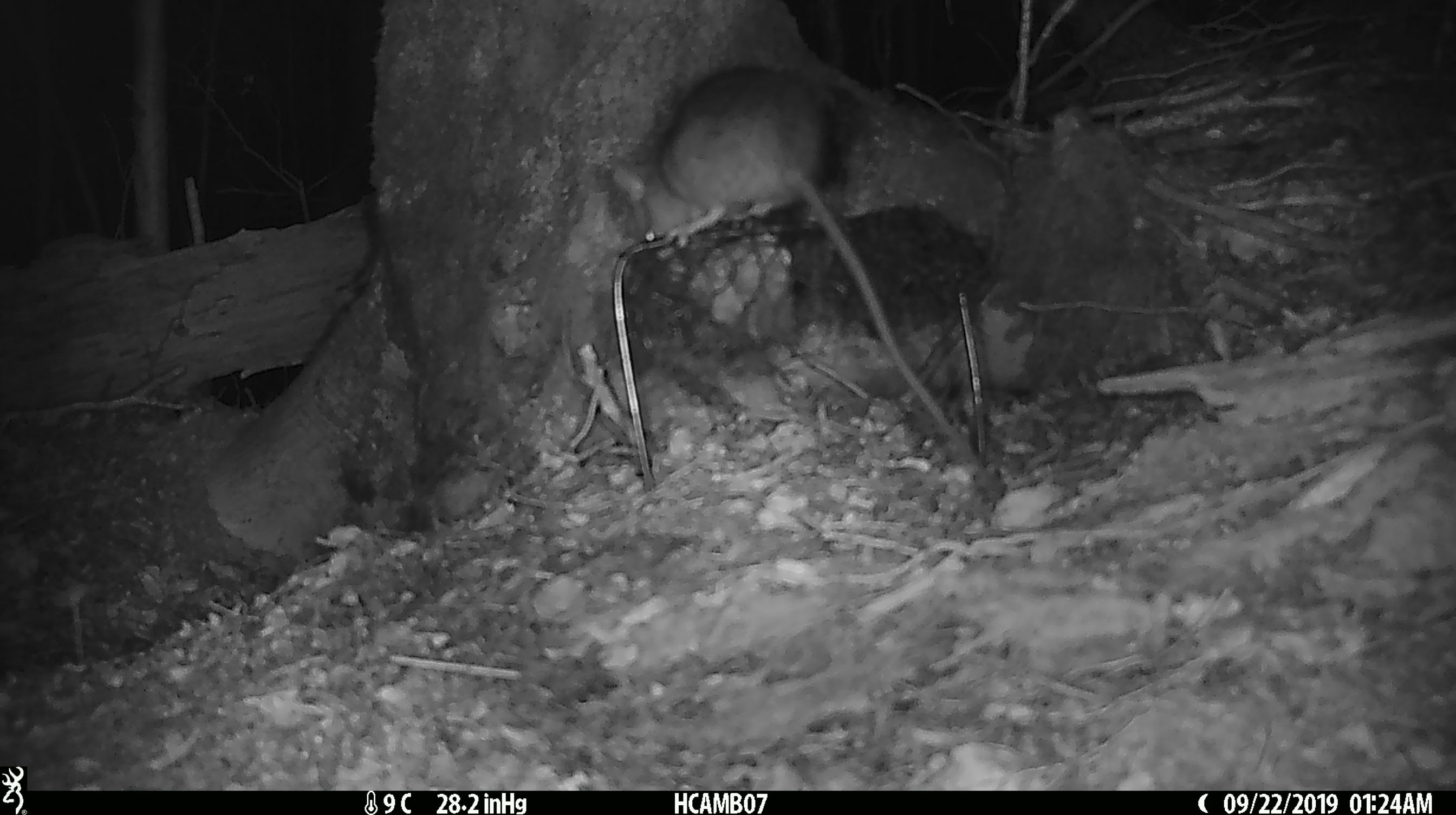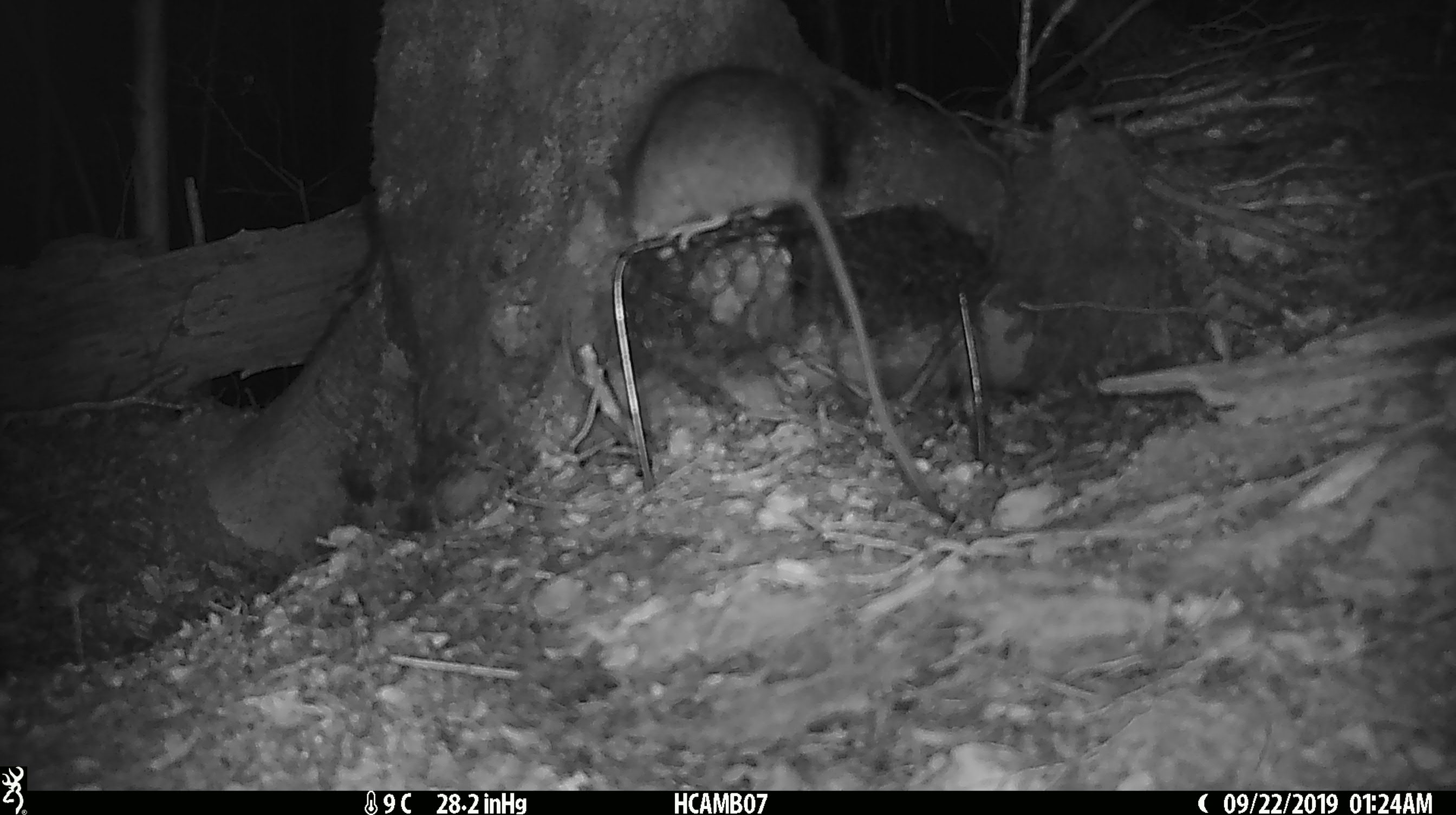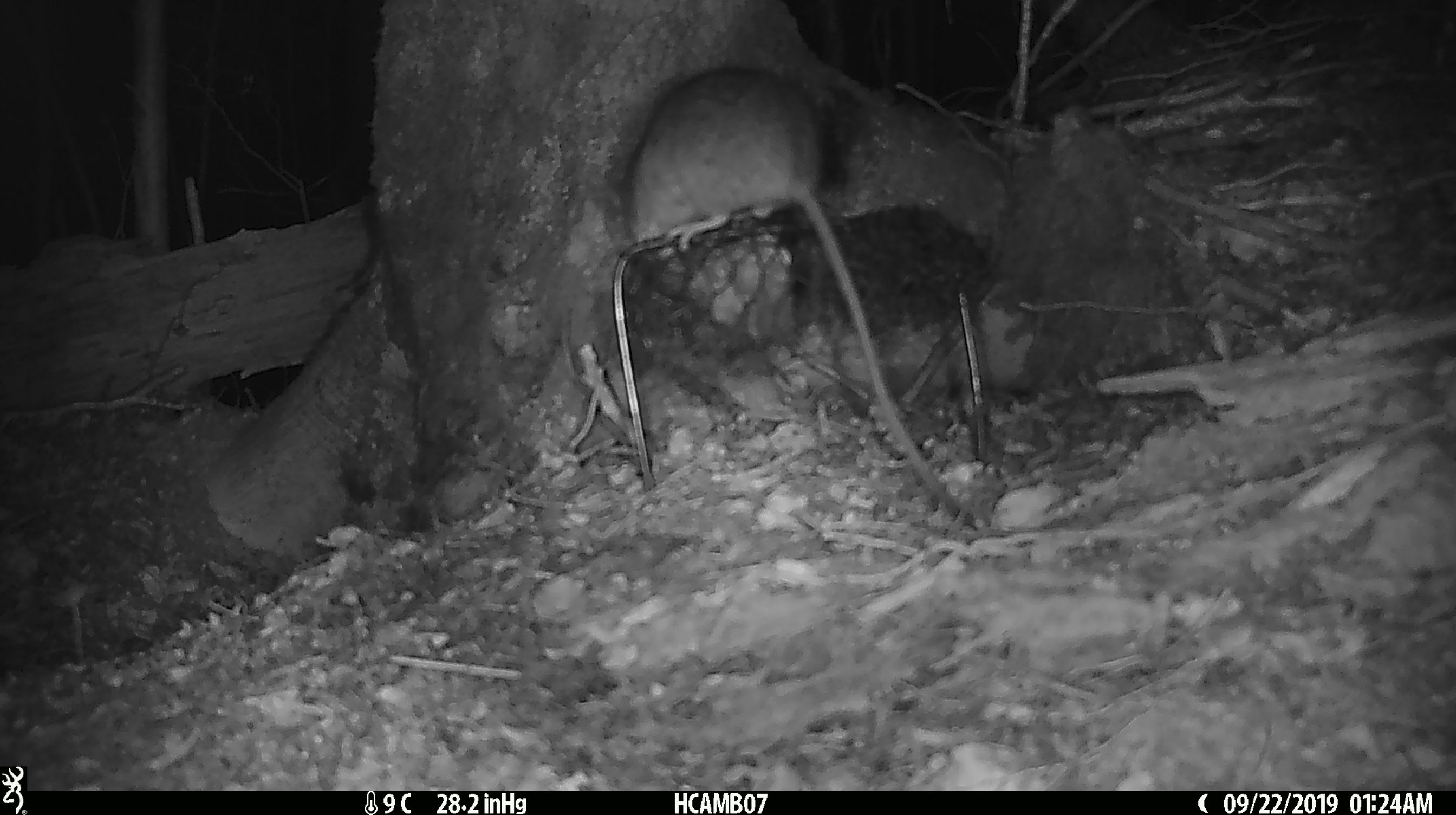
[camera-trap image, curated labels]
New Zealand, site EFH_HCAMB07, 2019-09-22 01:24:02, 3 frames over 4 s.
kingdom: Animalia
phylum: Chordata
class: Mammalia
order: Rodentia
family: Muridae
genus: Rattus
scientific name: Rattus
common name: rat